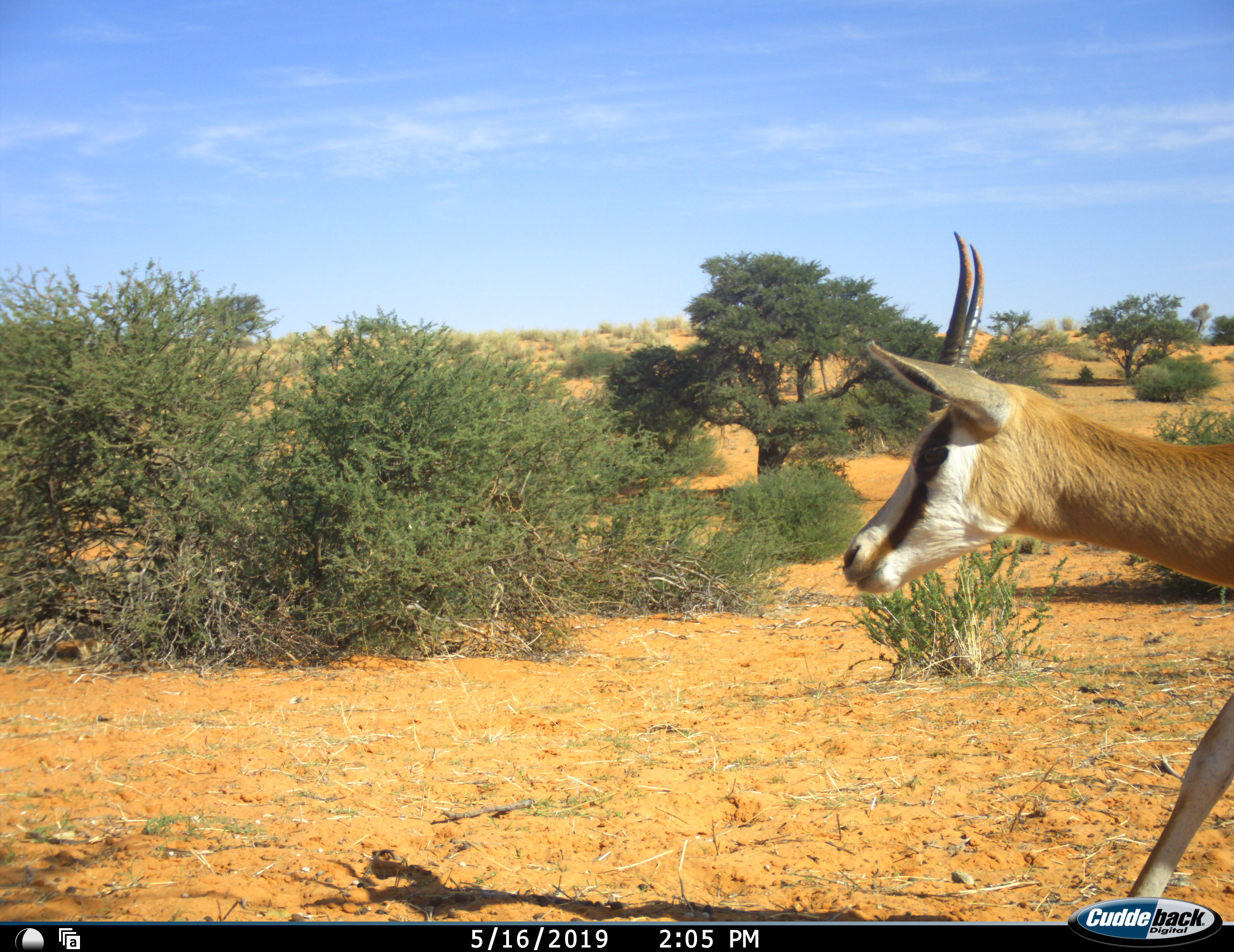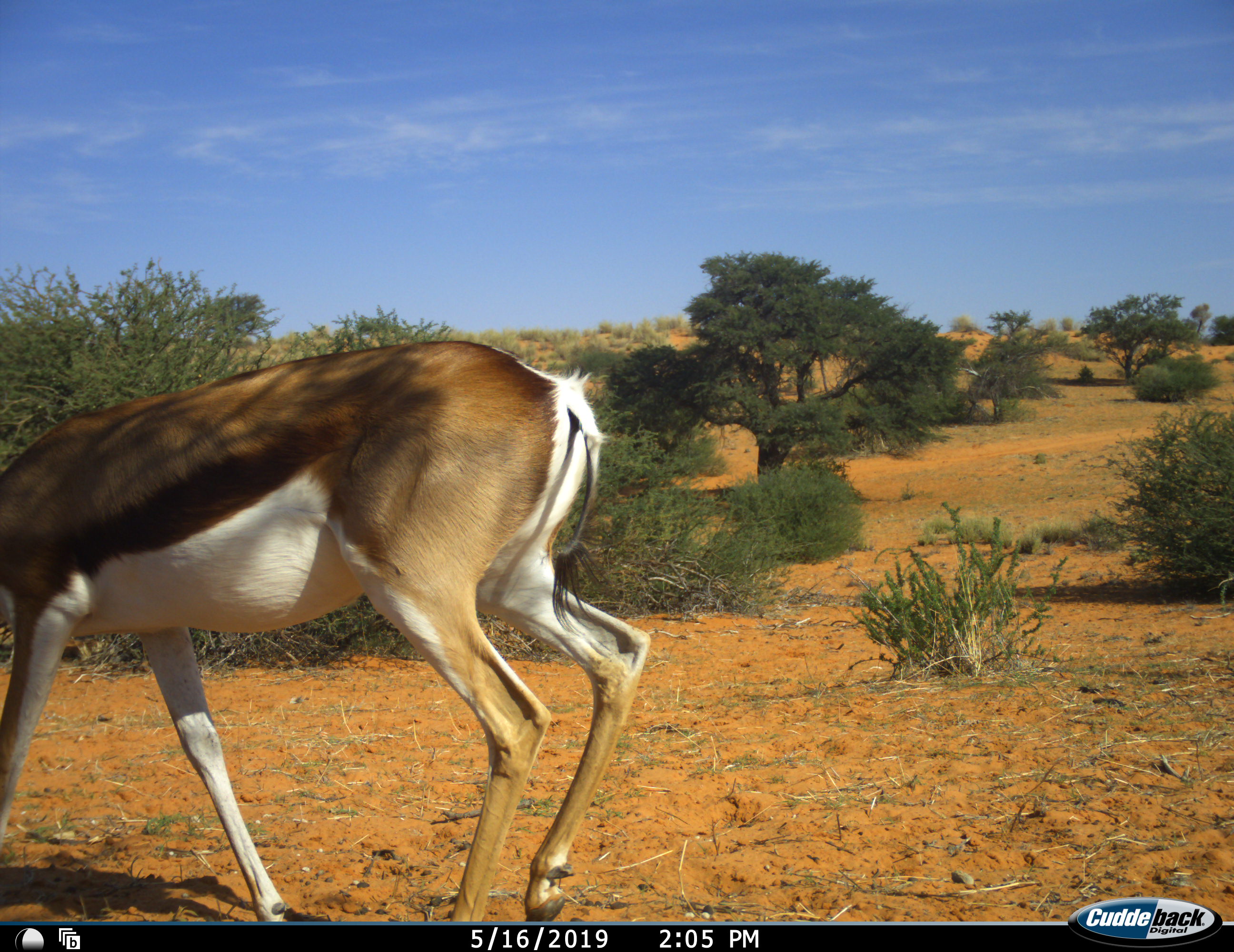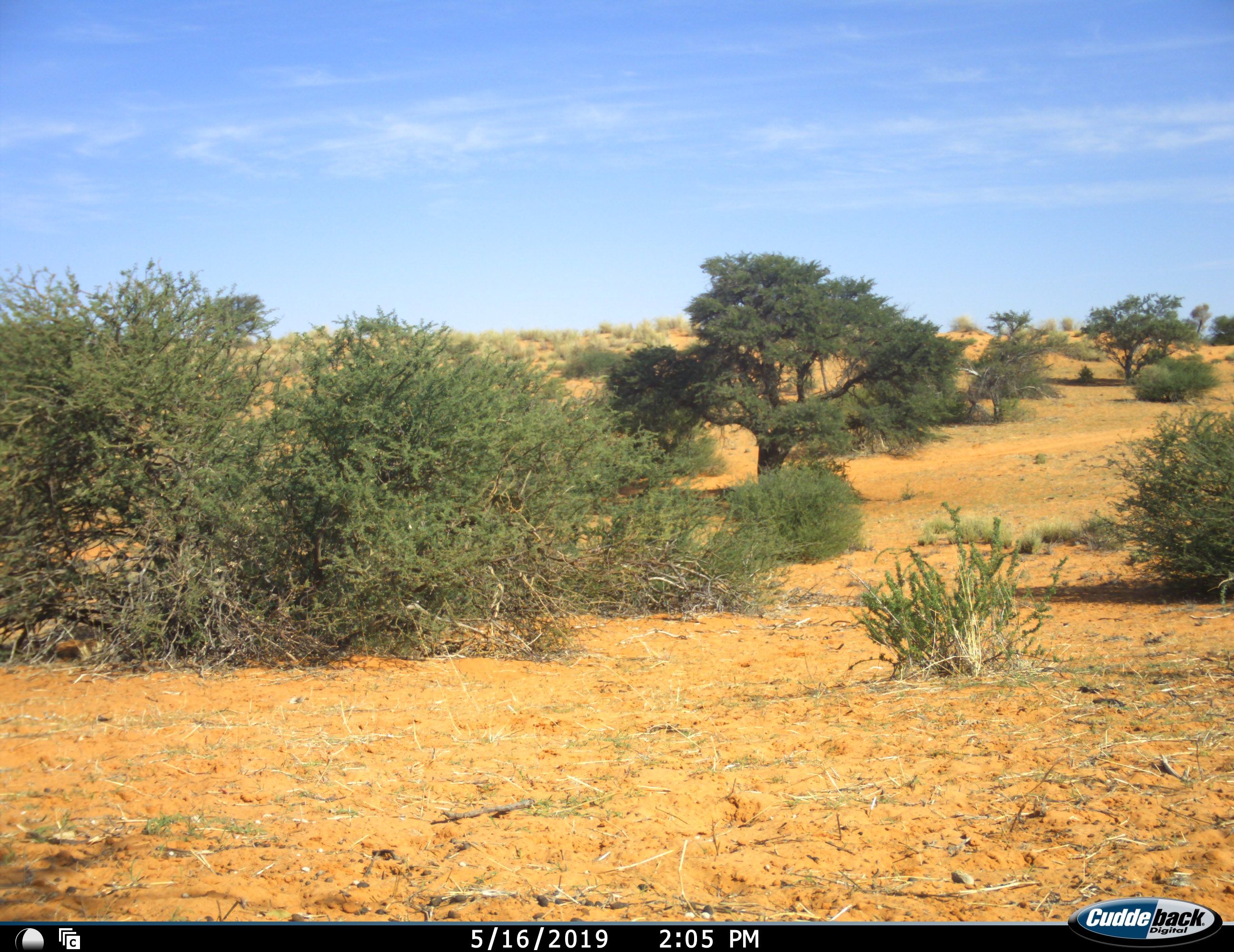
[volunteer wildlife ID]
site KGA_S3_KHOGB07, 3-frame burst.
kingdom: Animalia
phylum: Chordata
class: Mammalia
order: Artiodactyla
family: Bovidae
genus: Antidorcas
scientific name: Antidorcas marsupialis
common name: springbok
Springbok (Antidorcas marsupialis), count 1. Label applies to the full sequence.